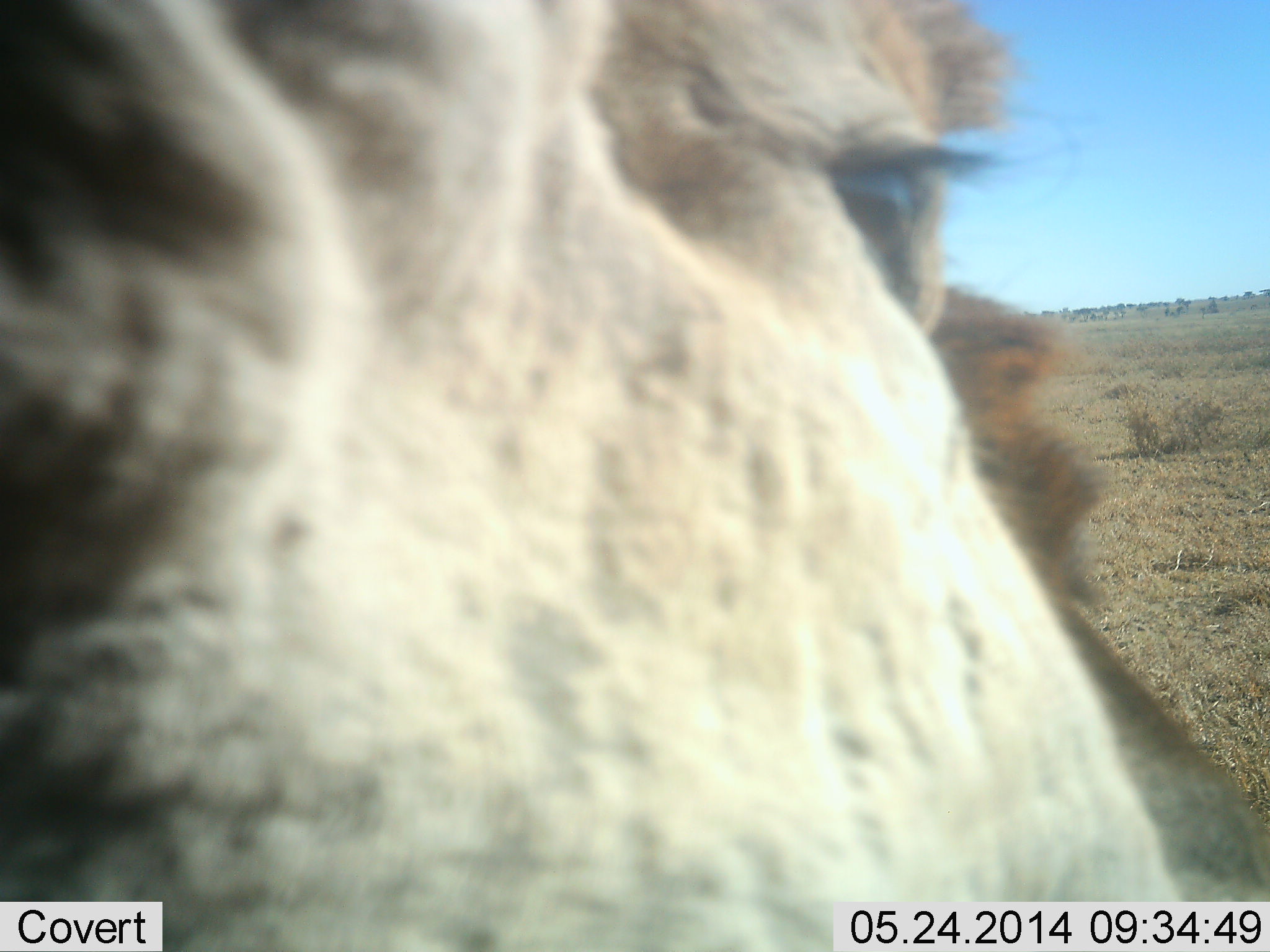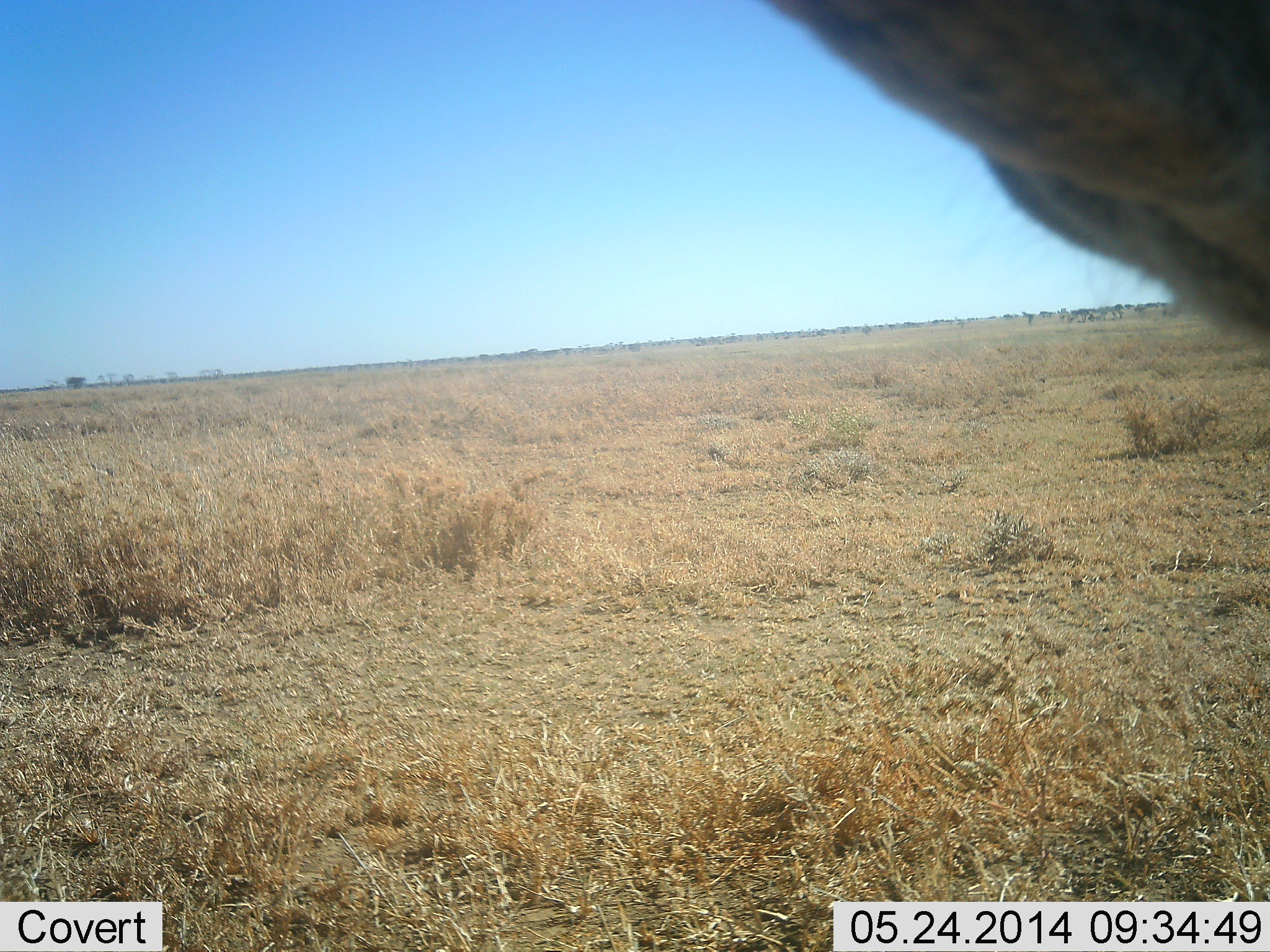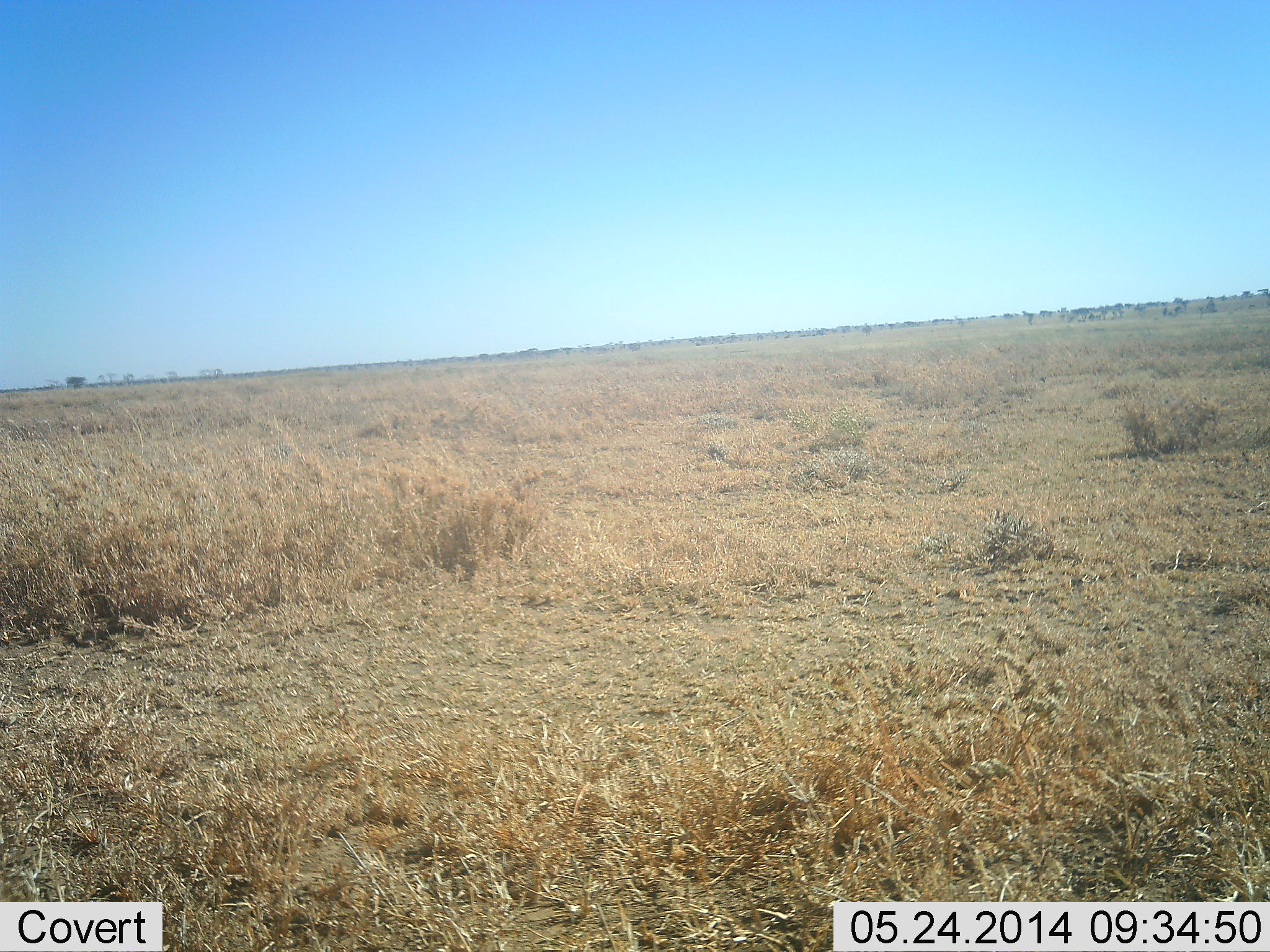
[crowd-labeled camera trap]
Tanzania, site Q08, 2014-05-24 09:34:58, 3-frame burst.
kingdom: Animalia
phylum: Chordata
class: Mammalia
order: Carnivora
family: Felidae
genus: Panthera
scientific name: Panthera leo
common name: lion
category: lionmale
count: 1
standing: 60%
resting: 0%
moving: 40%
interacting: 20%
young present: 0%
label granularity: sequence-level